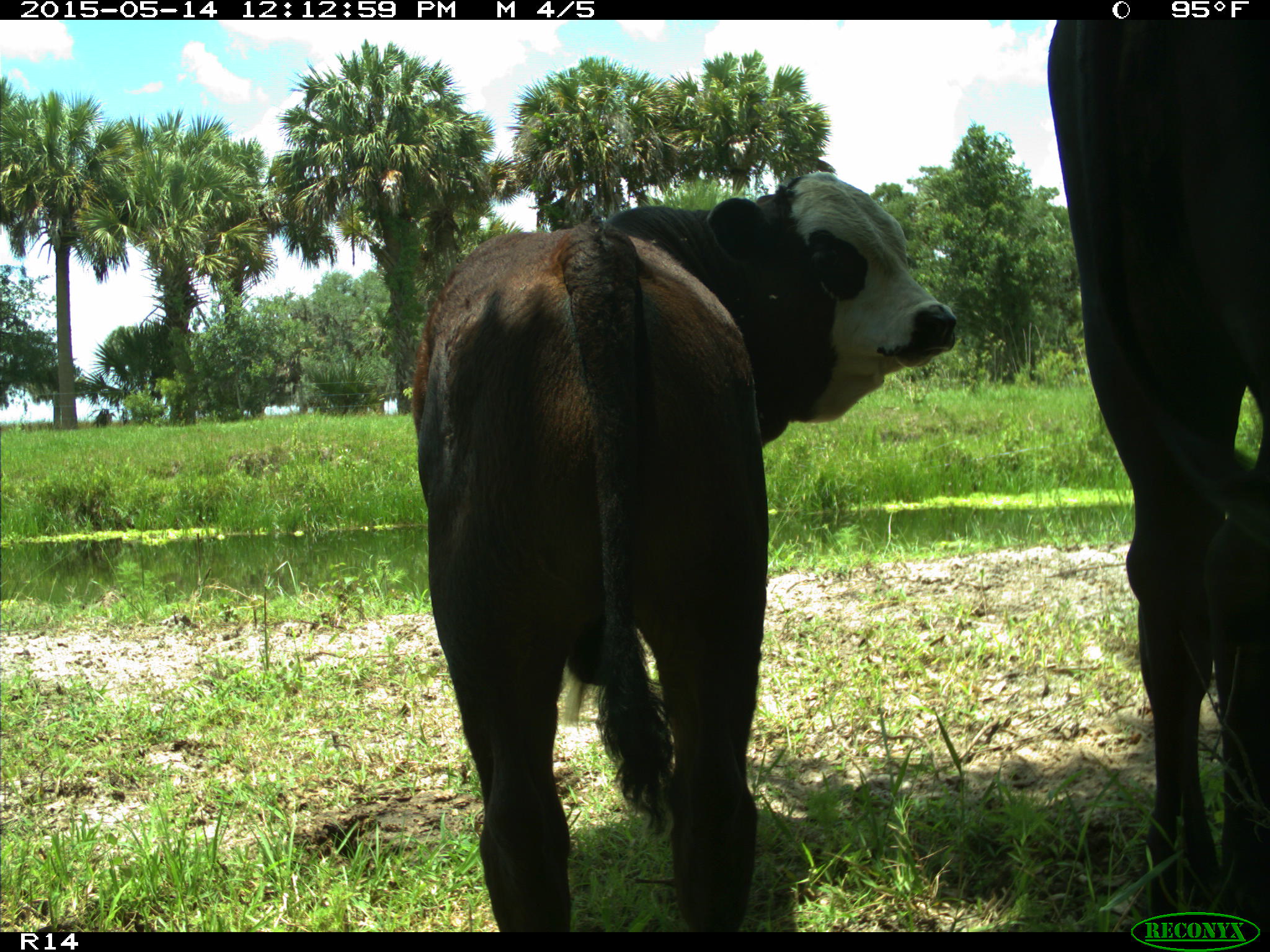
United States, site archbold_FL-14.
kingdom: Animalia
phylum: Chordata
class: Mammalia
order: Artiodactyla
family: Bovidae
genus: Bos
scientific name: Bos taurus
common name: domestic cow